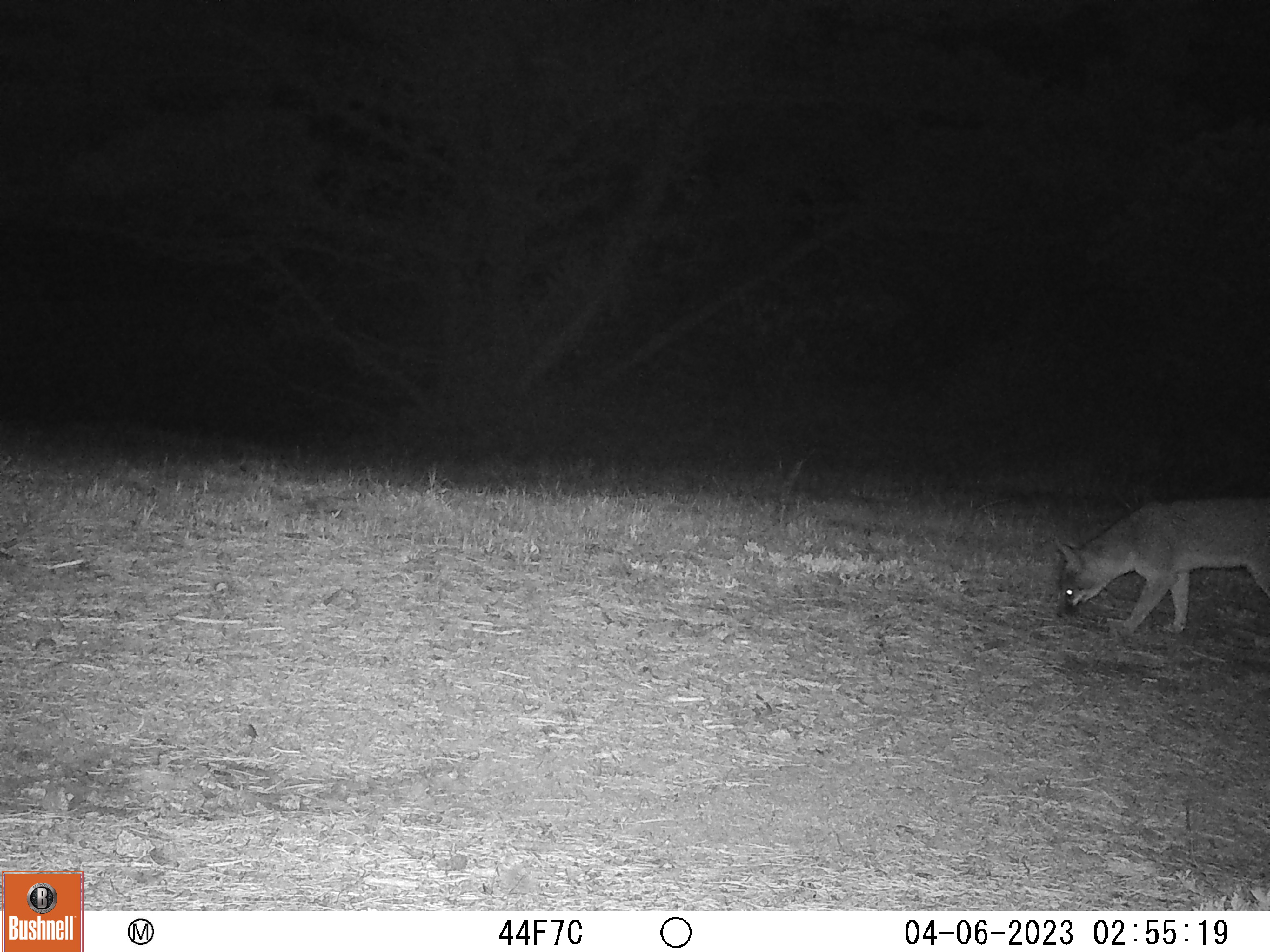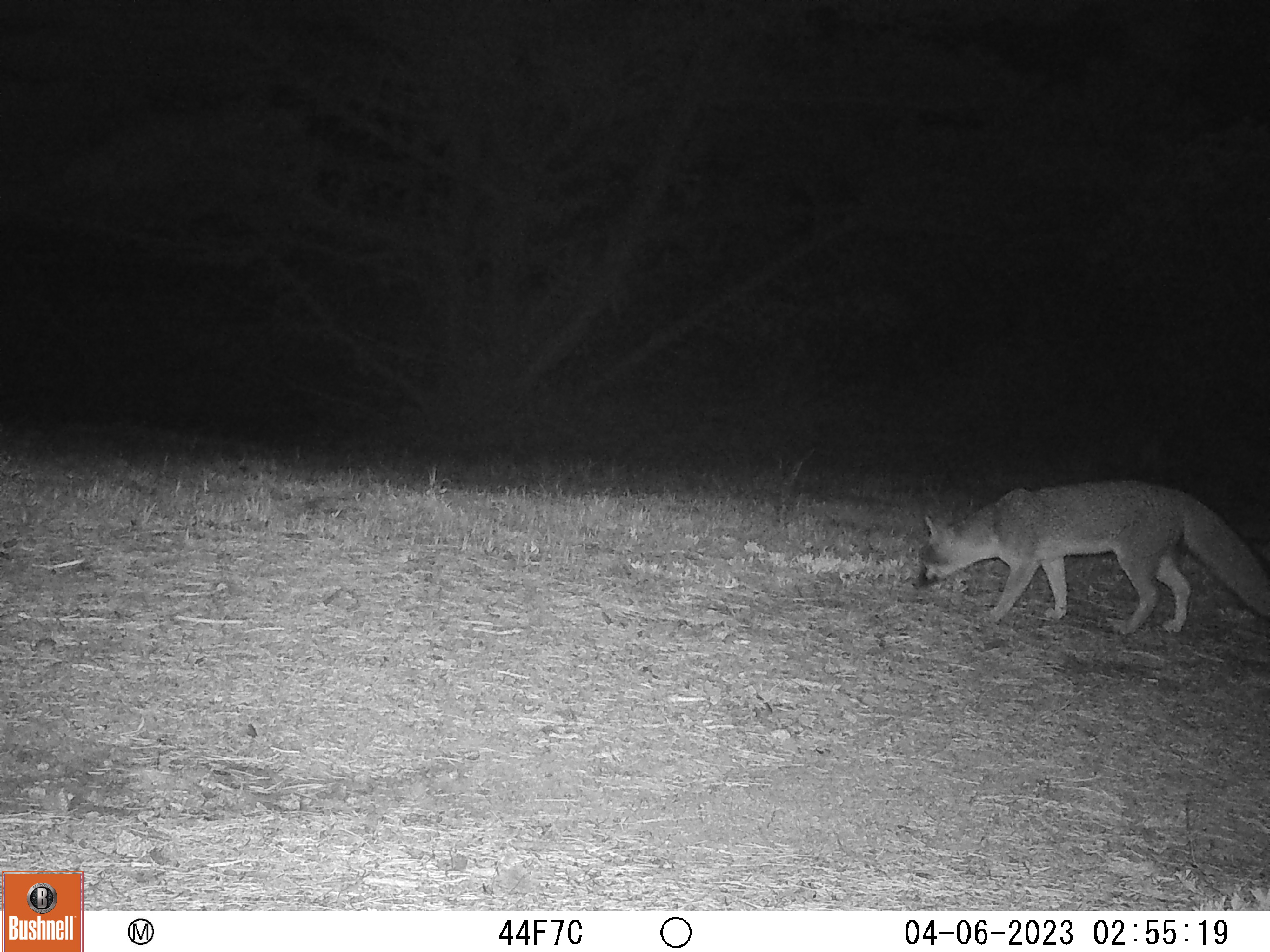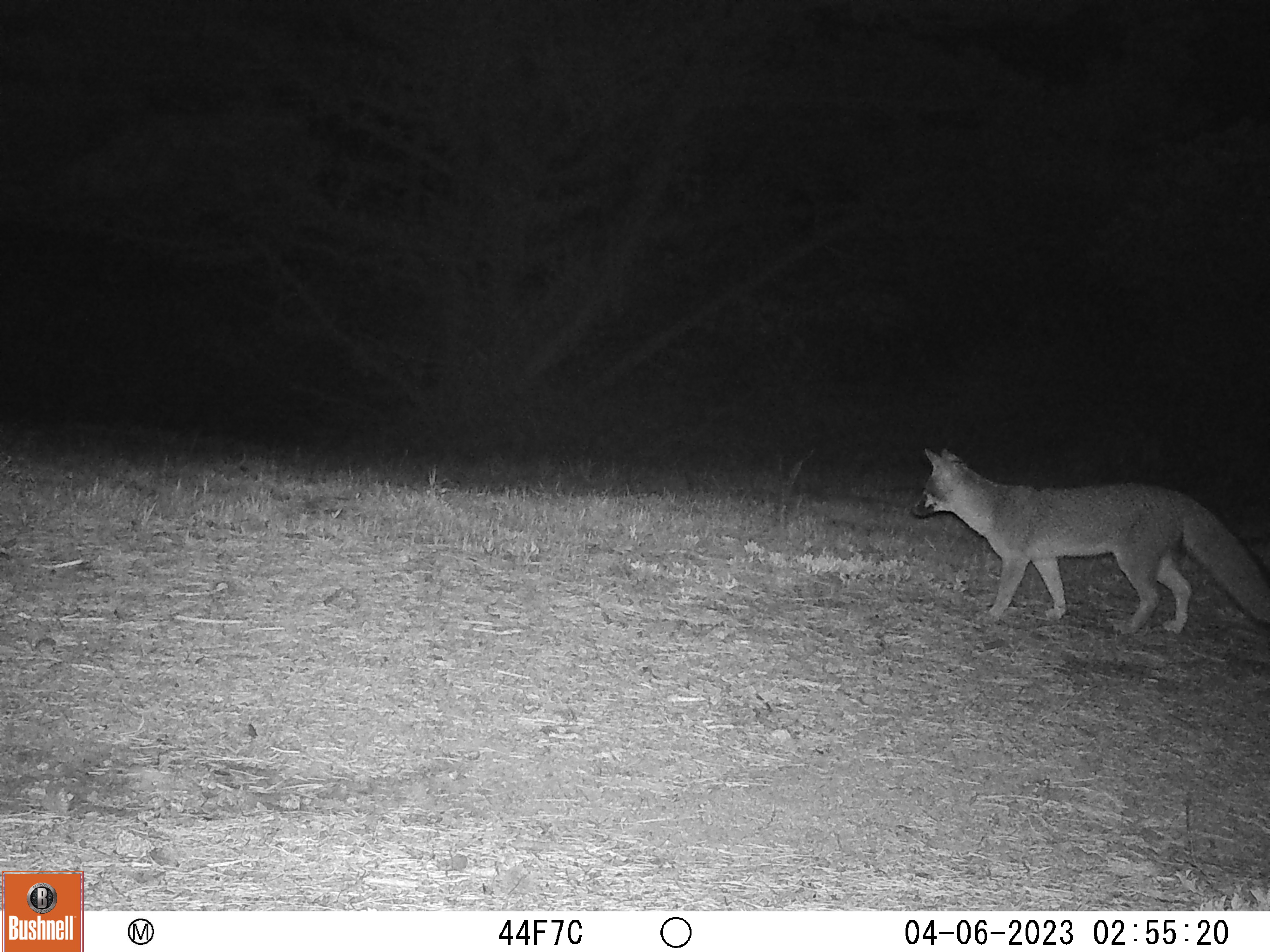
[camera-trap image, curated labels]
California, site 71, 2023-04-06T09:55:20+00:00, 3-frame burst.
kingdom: Animalia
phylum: Chordata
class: Mammalia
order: Carnivora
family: Canidae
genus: Urocyon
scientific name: Urocyon cinereoargenteus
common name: gray fox